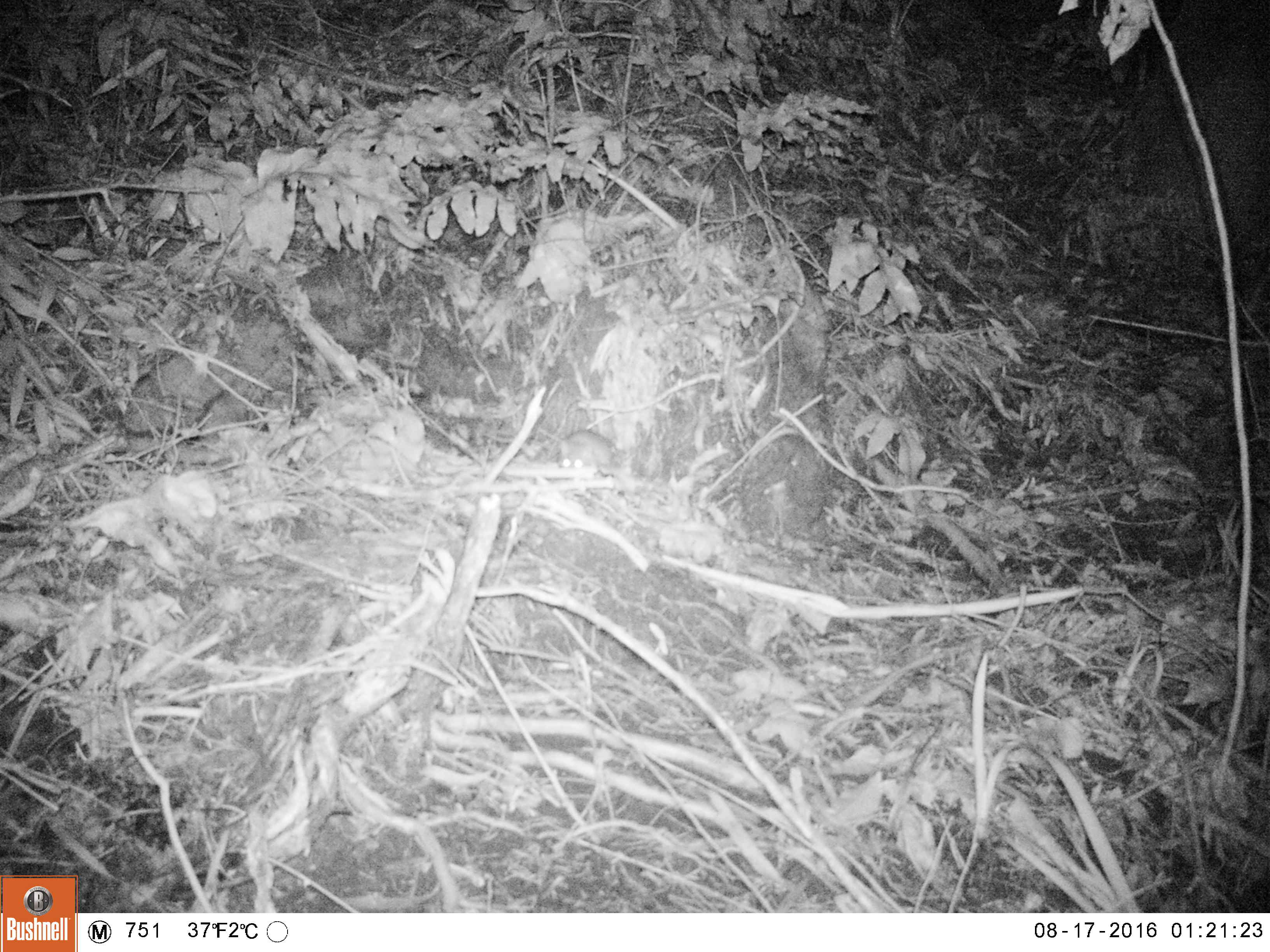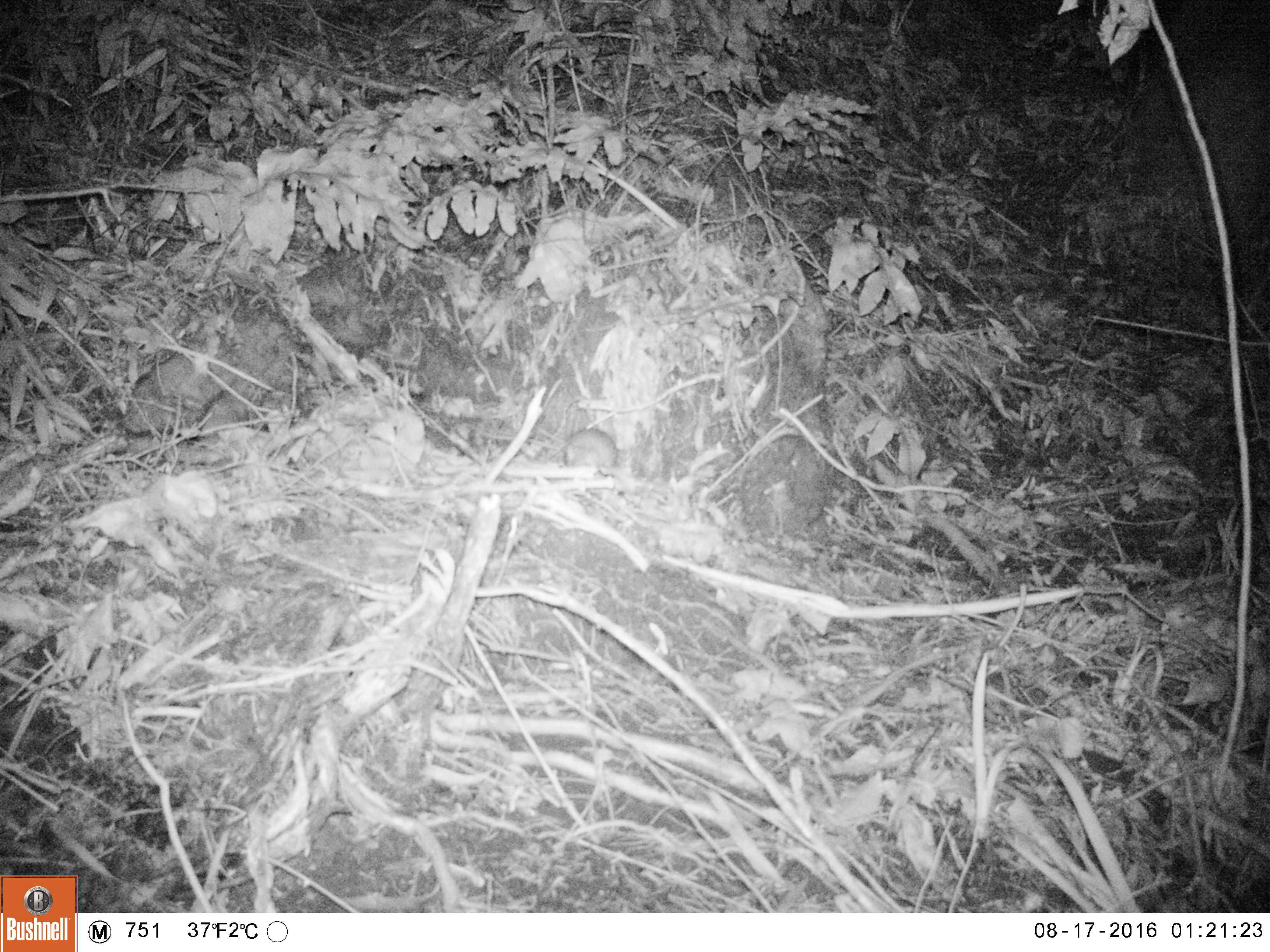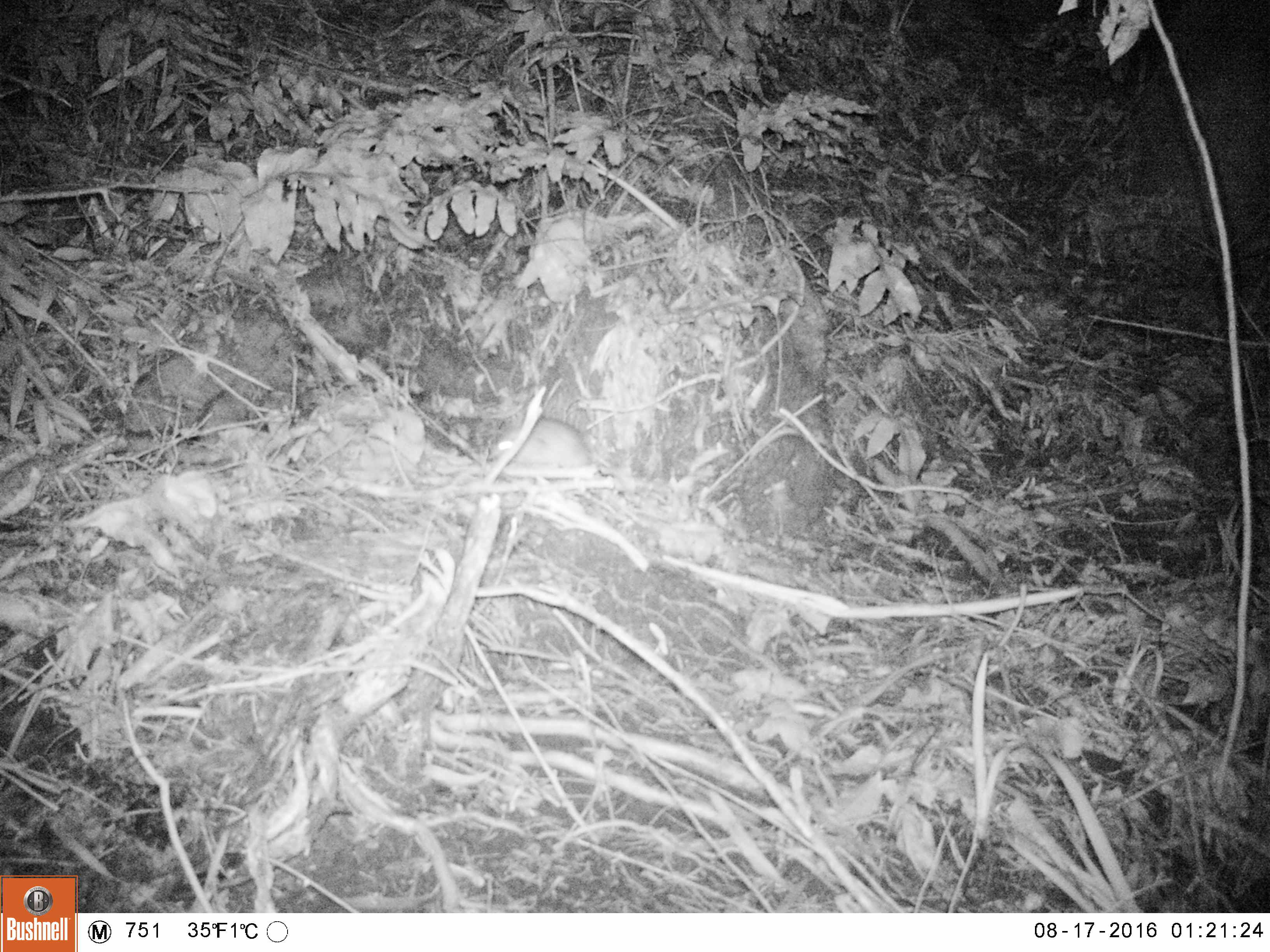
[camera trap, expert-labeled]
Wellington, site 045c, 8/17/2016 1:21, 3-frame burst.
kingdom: Animalia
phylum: Chordata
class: Mammalia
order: Rodentia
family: Muridae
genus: Rattus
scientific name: Rattus norvegicus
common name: norway rat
Norway rat (Rattus norvegicus).